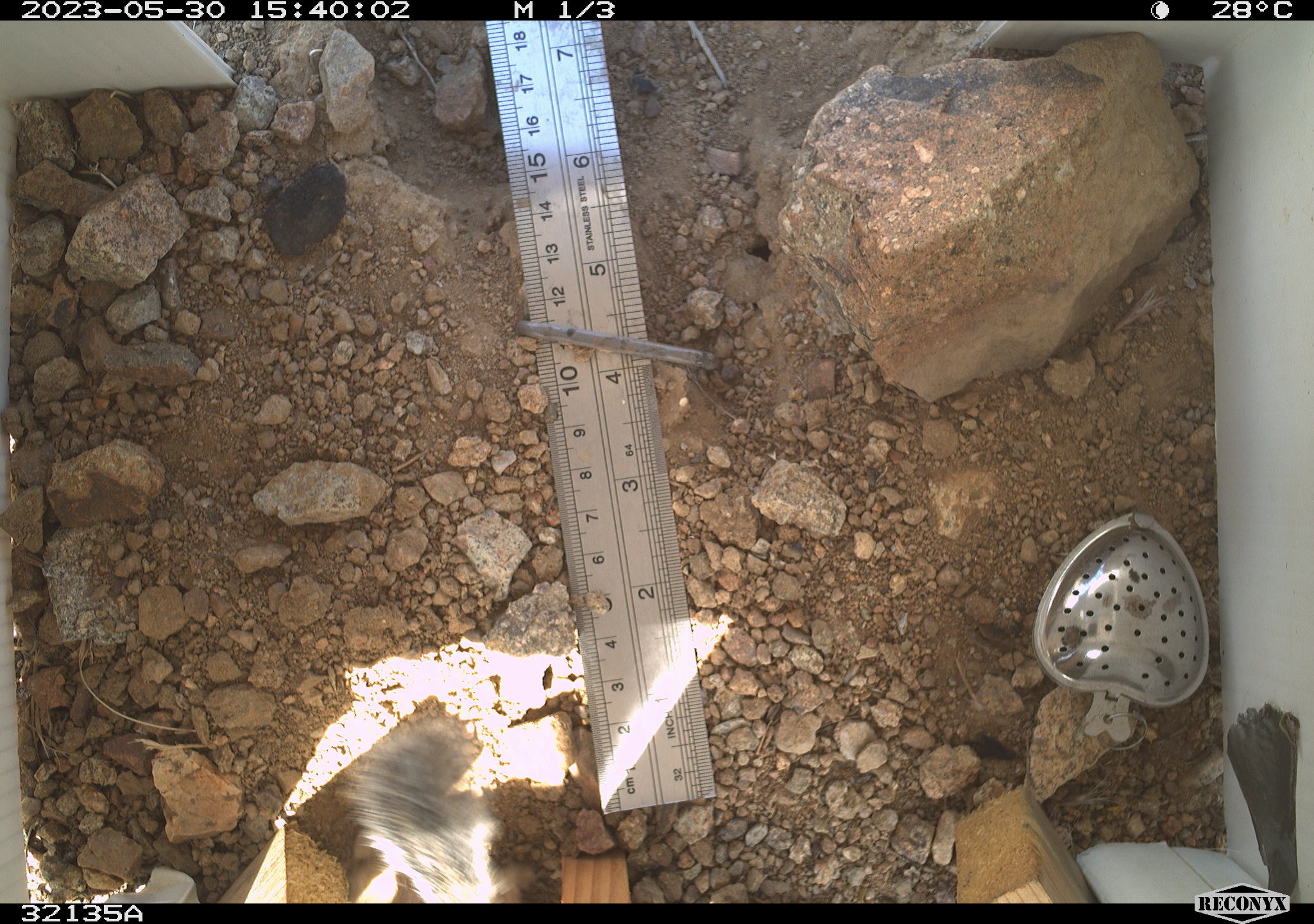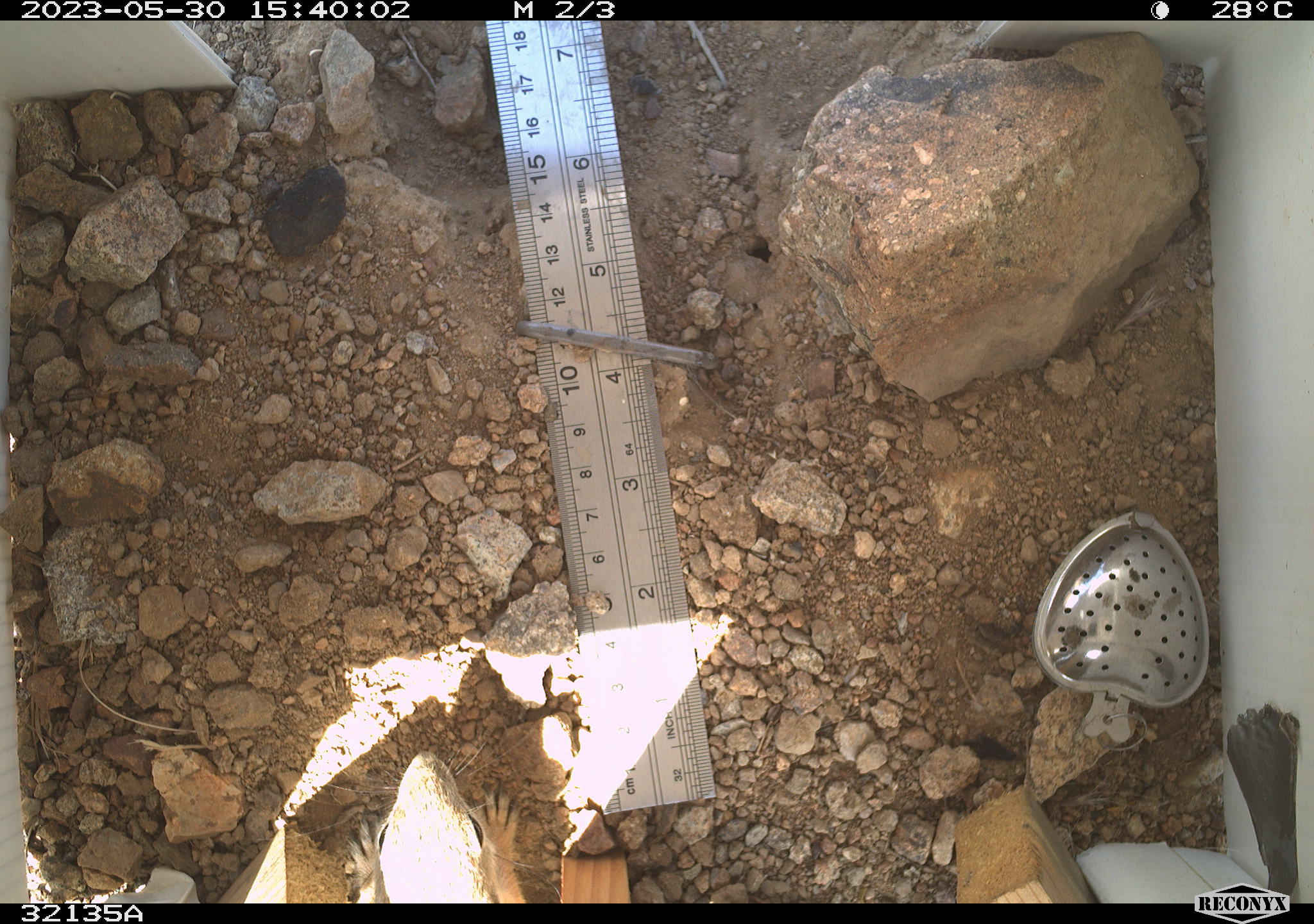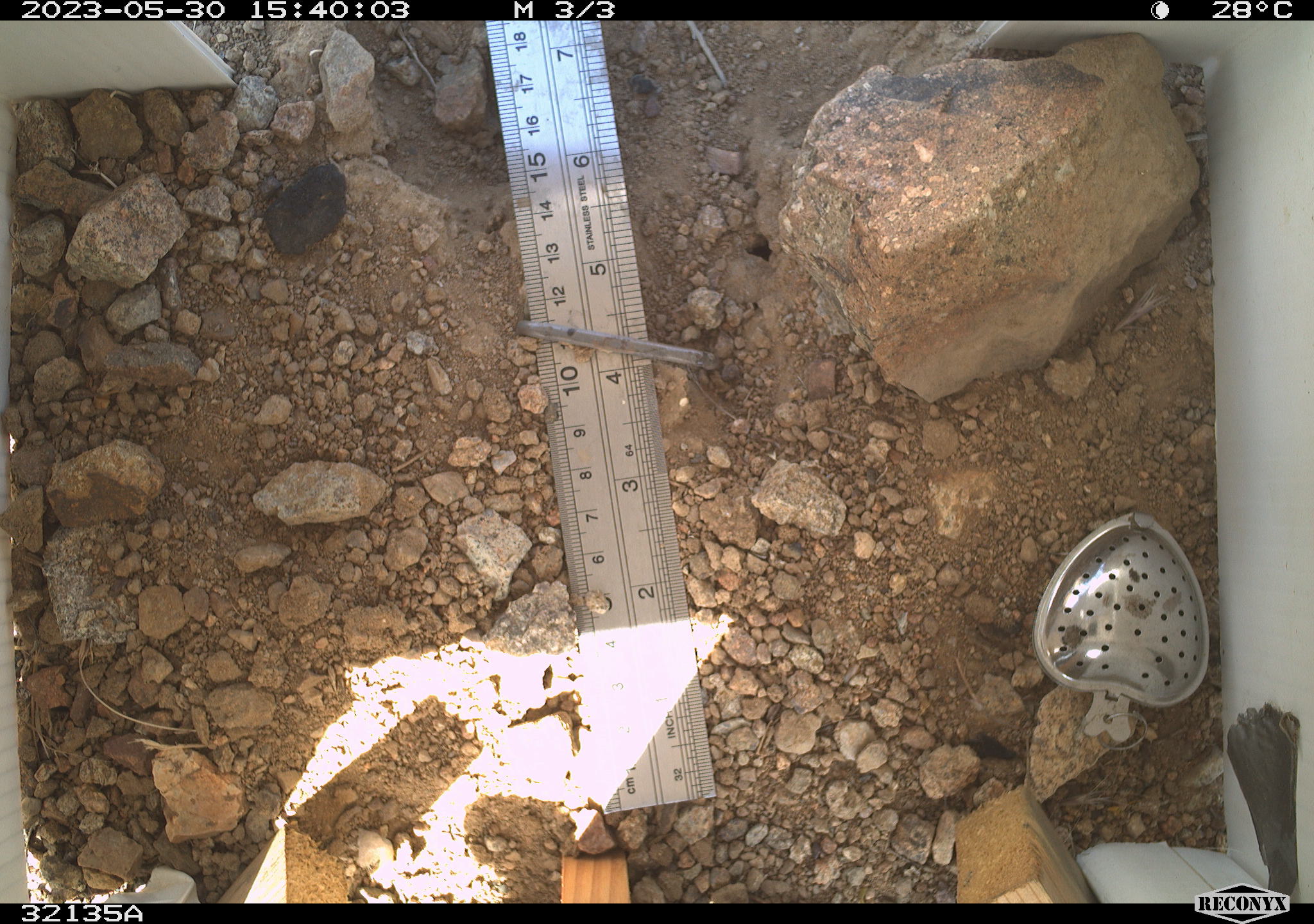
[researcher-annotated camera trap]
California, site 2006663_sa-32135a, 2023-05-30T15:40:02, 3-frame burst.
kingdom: Animalia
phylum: Chordata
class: Mammalia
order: Rodentia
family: Sciuridae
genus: Ammospermophilus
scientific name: Ammospermophilus leucurus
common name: white-tailed antelope squirrel